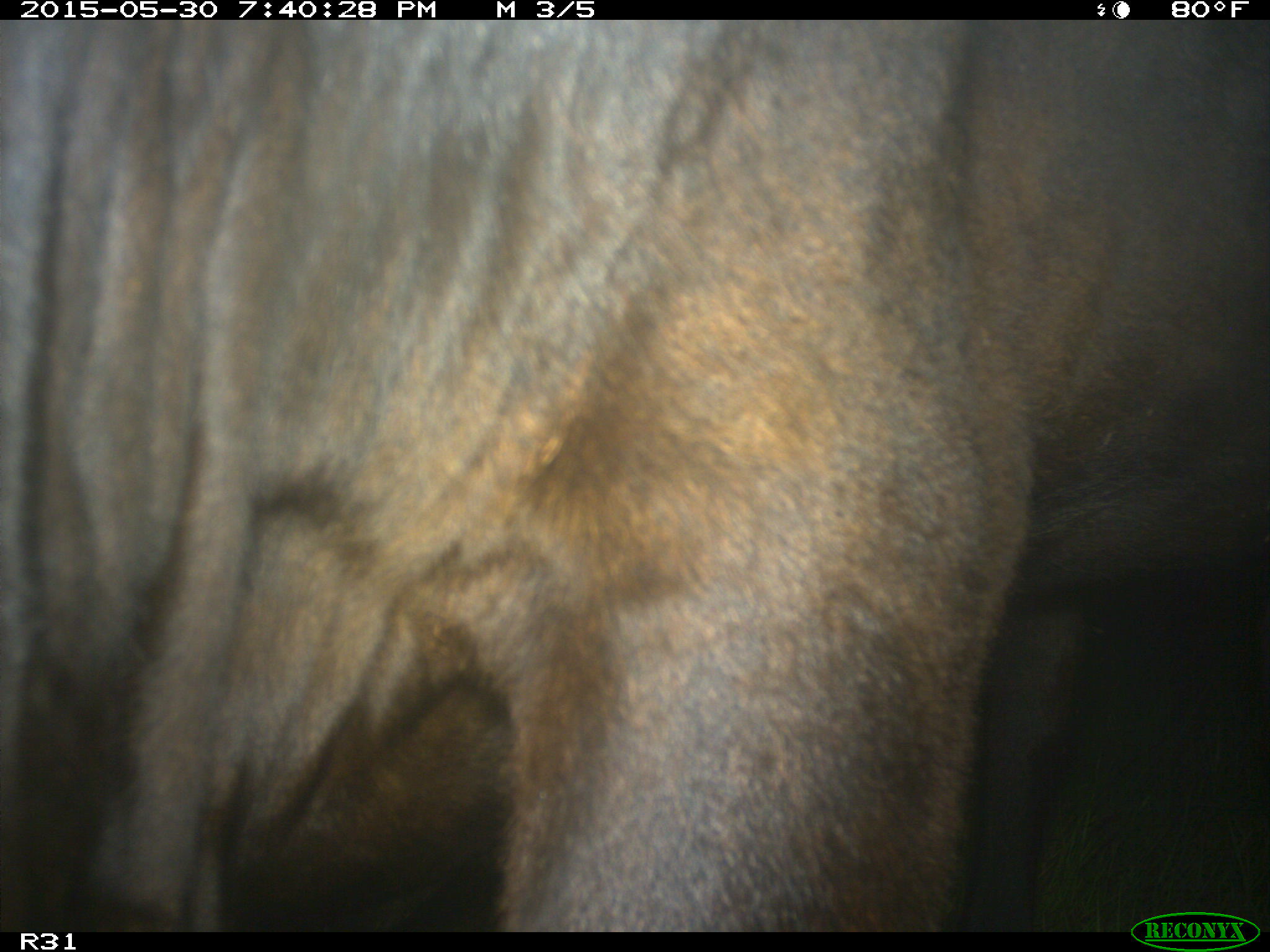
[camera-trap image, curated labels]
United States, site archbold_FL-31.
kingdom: Animalia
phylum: Chordata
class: Mammalia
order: Artiodactyla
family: Bovidae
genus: Bos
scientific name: Bos taurus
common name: domestic cow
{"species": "Bos taurus (domestic cow)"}